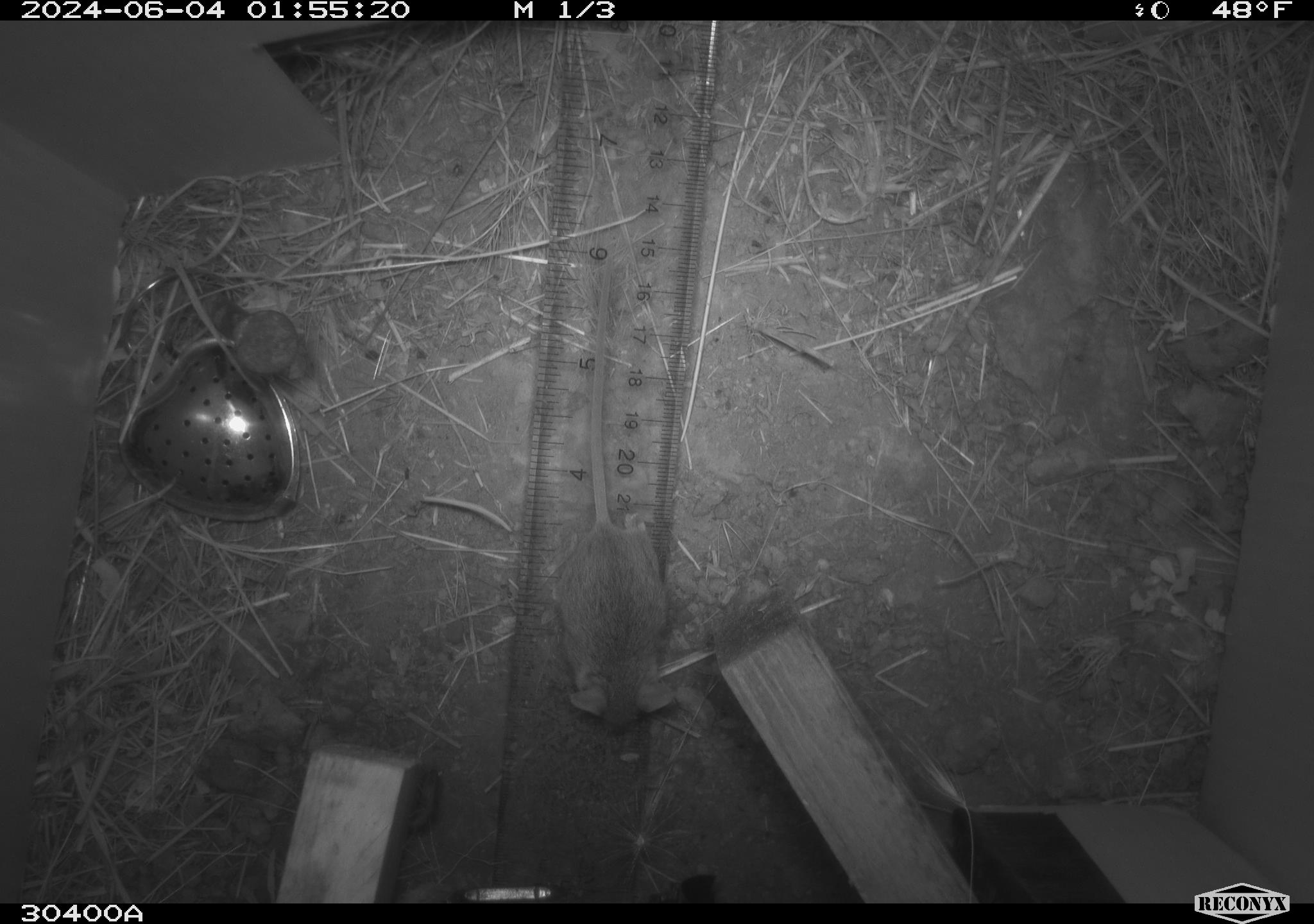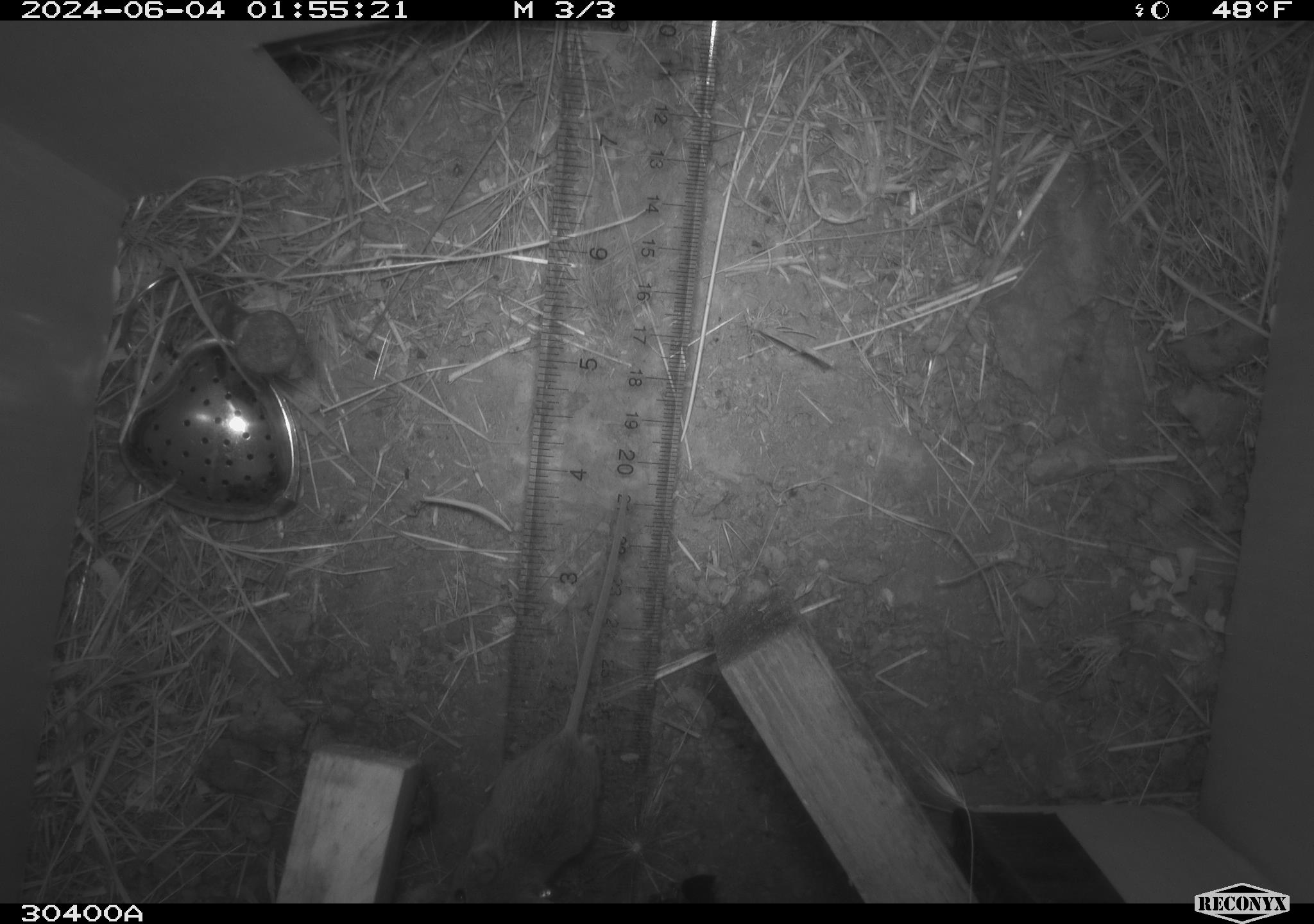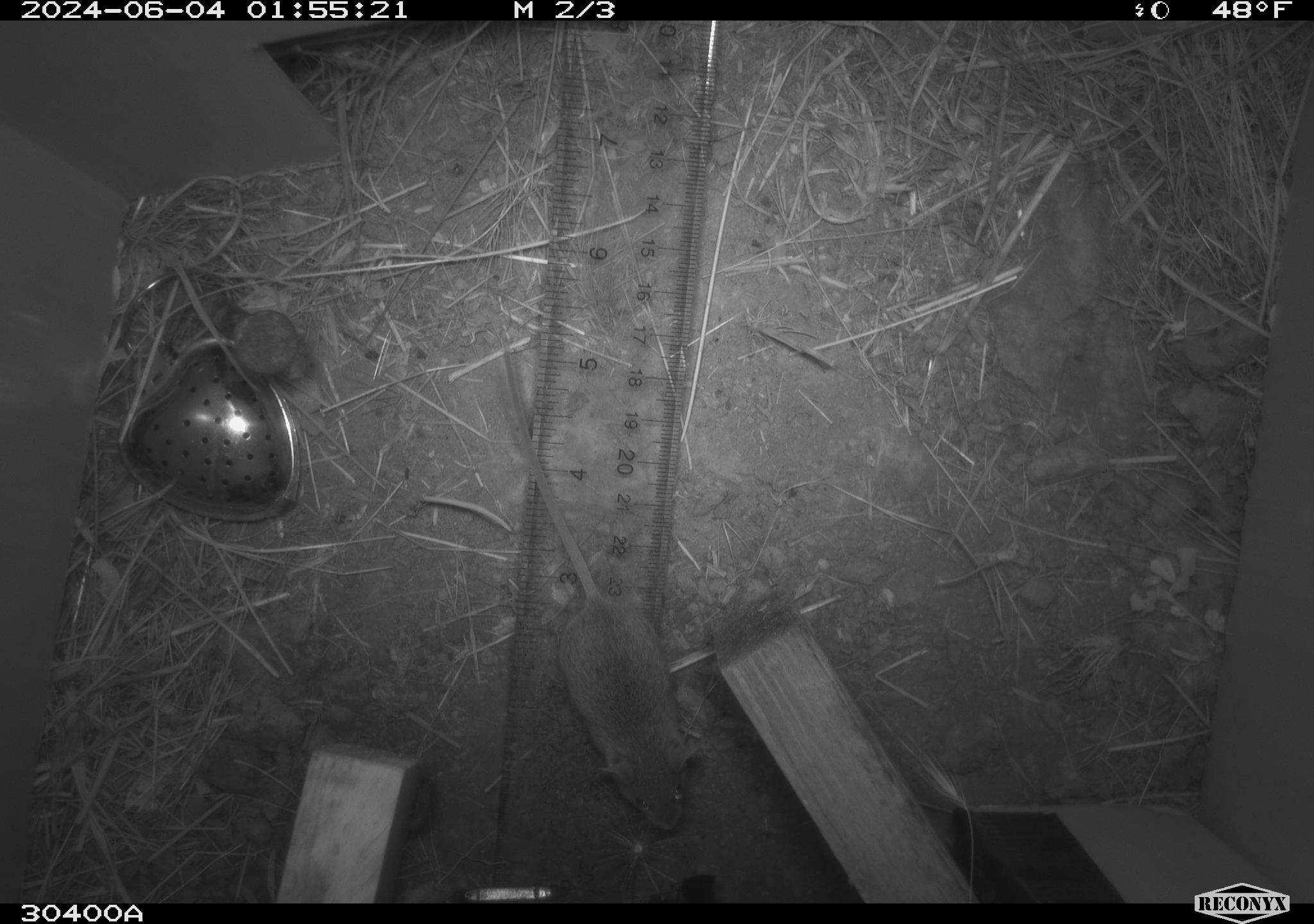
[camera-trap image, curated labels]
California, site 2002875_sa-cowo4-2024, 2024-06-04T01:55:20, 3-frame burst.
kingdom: Animalia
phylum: Chordata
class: Mammalia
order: Rodentia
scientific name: Rodentia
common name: mouse species